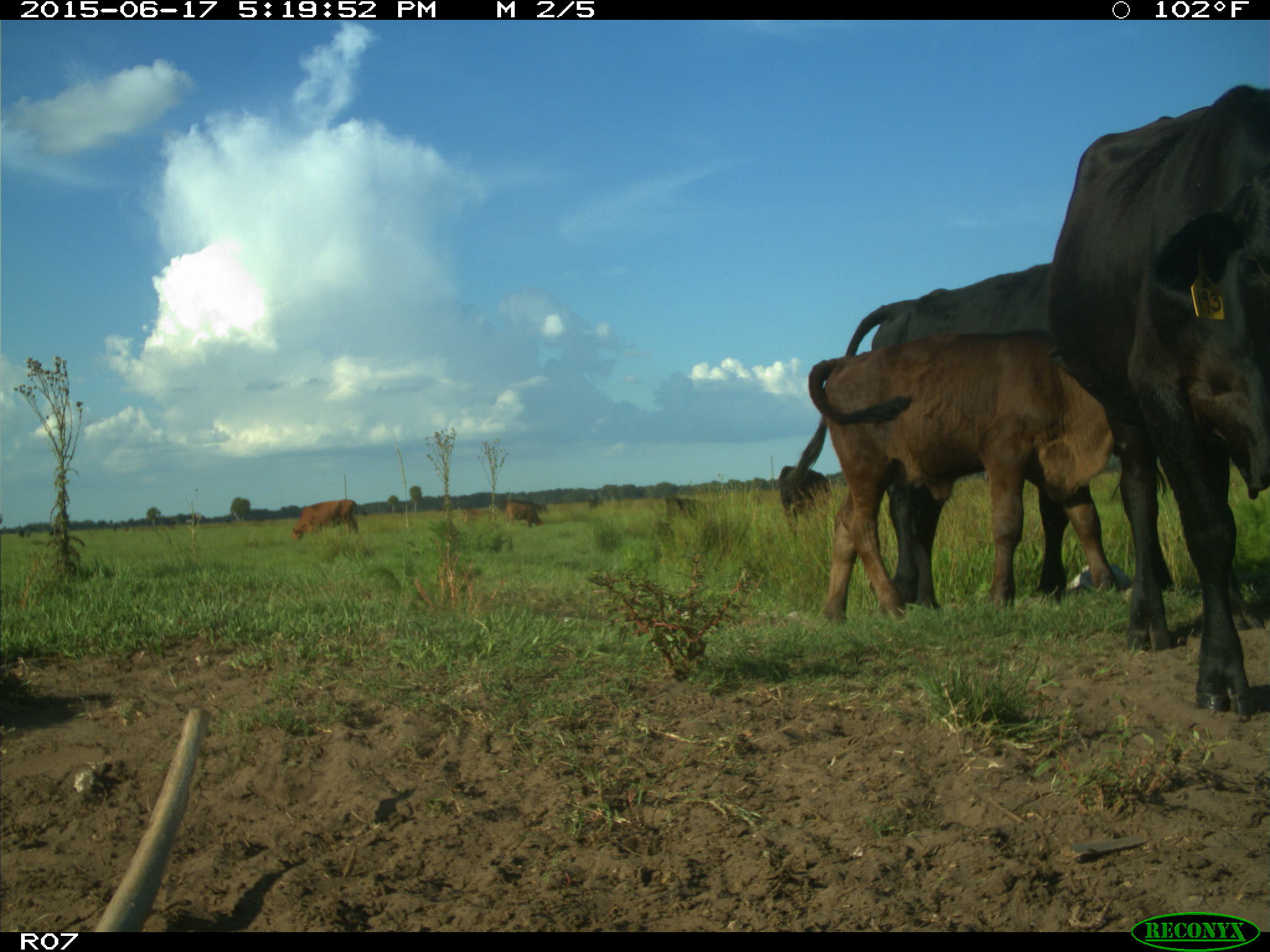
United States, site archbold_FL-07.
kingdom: Animalia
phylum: Chordata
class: Mammalia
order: Artiodactyla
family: Bovidae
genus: Bos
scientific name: Bos taurus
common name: domestic cow